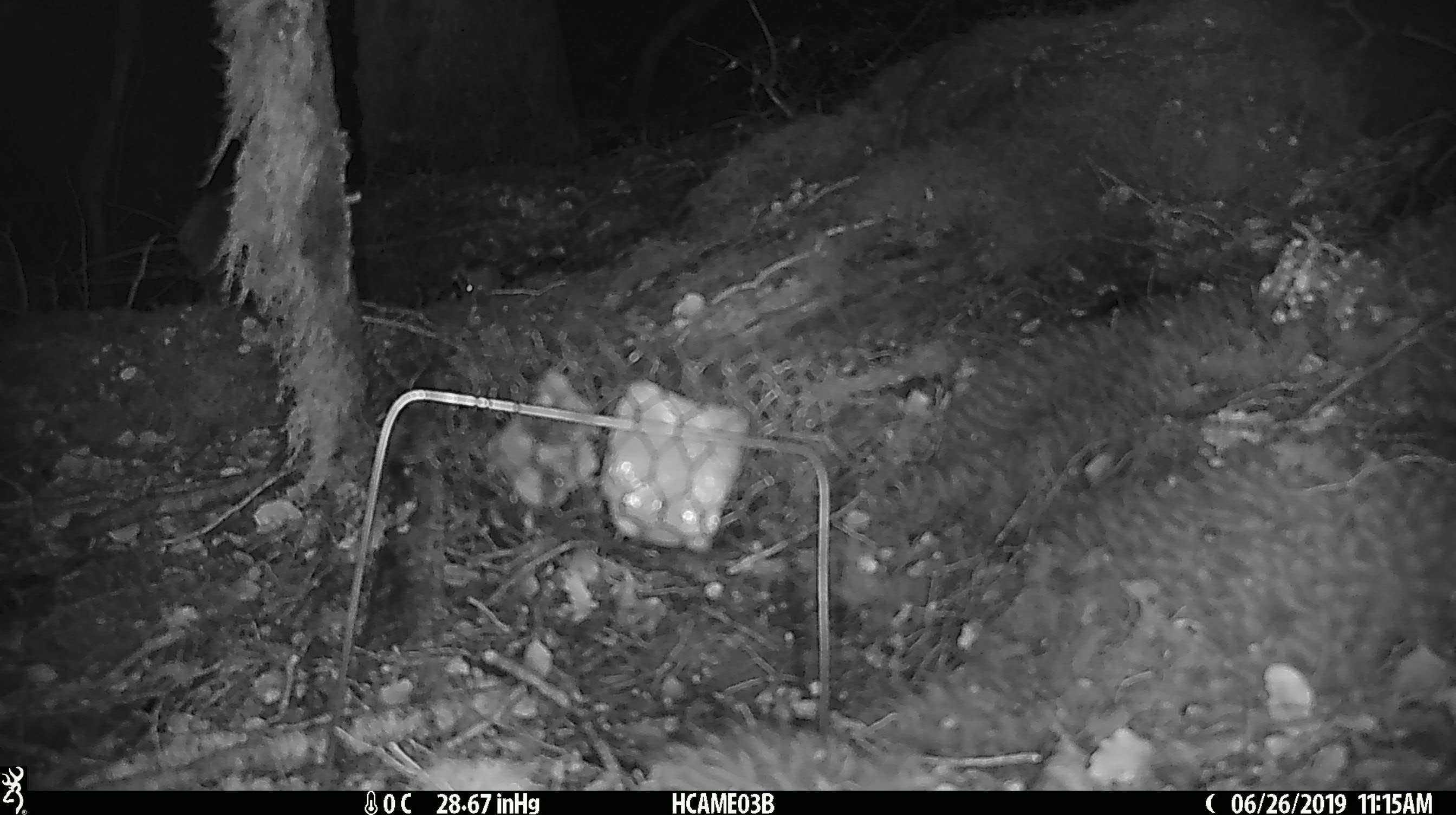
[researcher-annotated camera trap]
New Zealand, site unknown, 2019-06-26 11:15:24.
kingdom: Animalia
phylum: Chordata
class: Mammalia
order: Rodentia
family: Muridae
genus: Mus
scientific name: Mus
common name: mouse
Mouse (Mus).